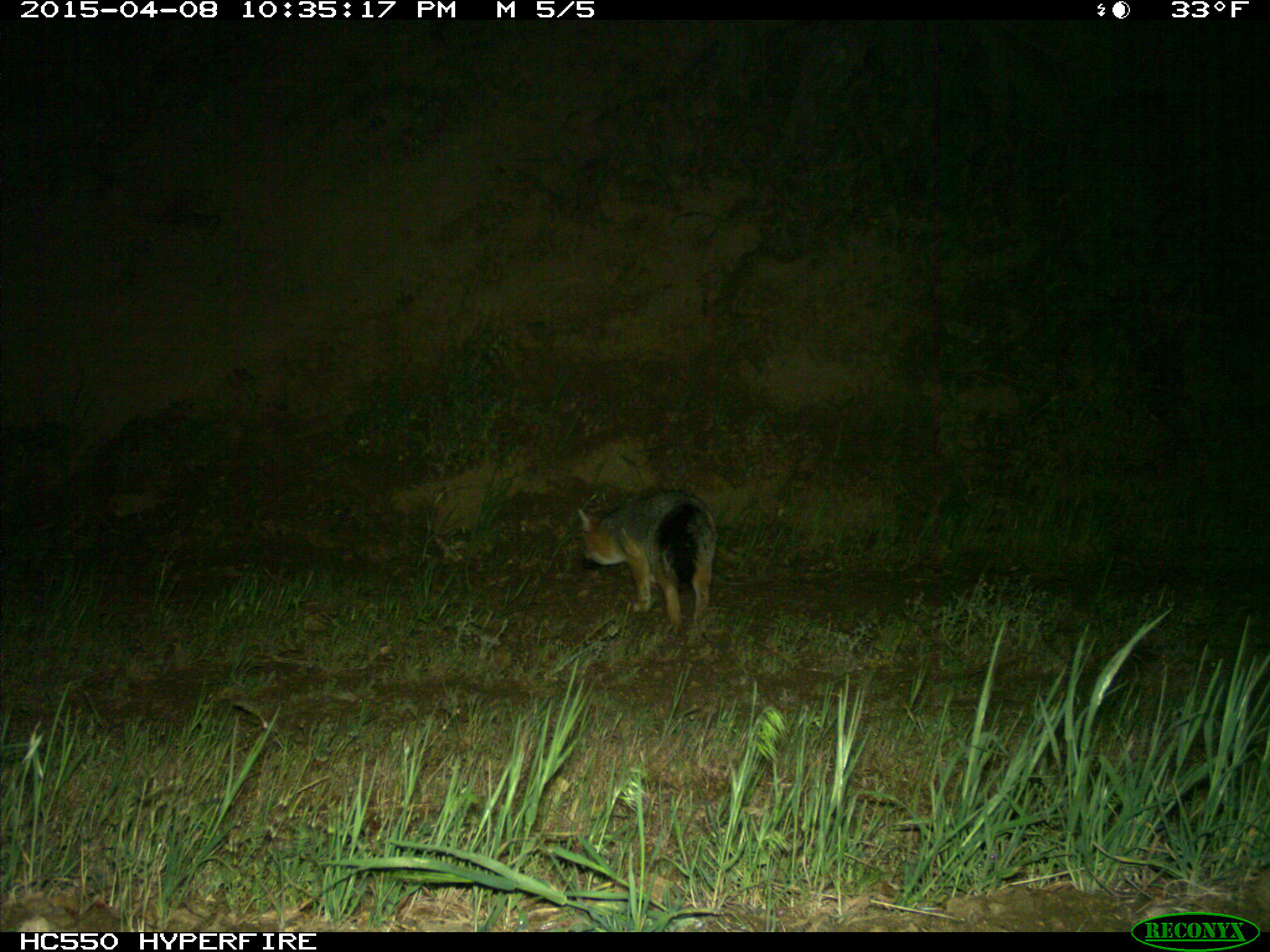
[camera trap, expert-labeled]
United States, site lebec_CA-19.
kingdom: Animalia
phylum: Chordata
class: Mammalia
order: Carnivora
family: Canidae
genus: Urocyon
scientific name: Urocyon cinereoargenteus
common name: gray fox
Urocyon cinereoargenteus (gray fox).